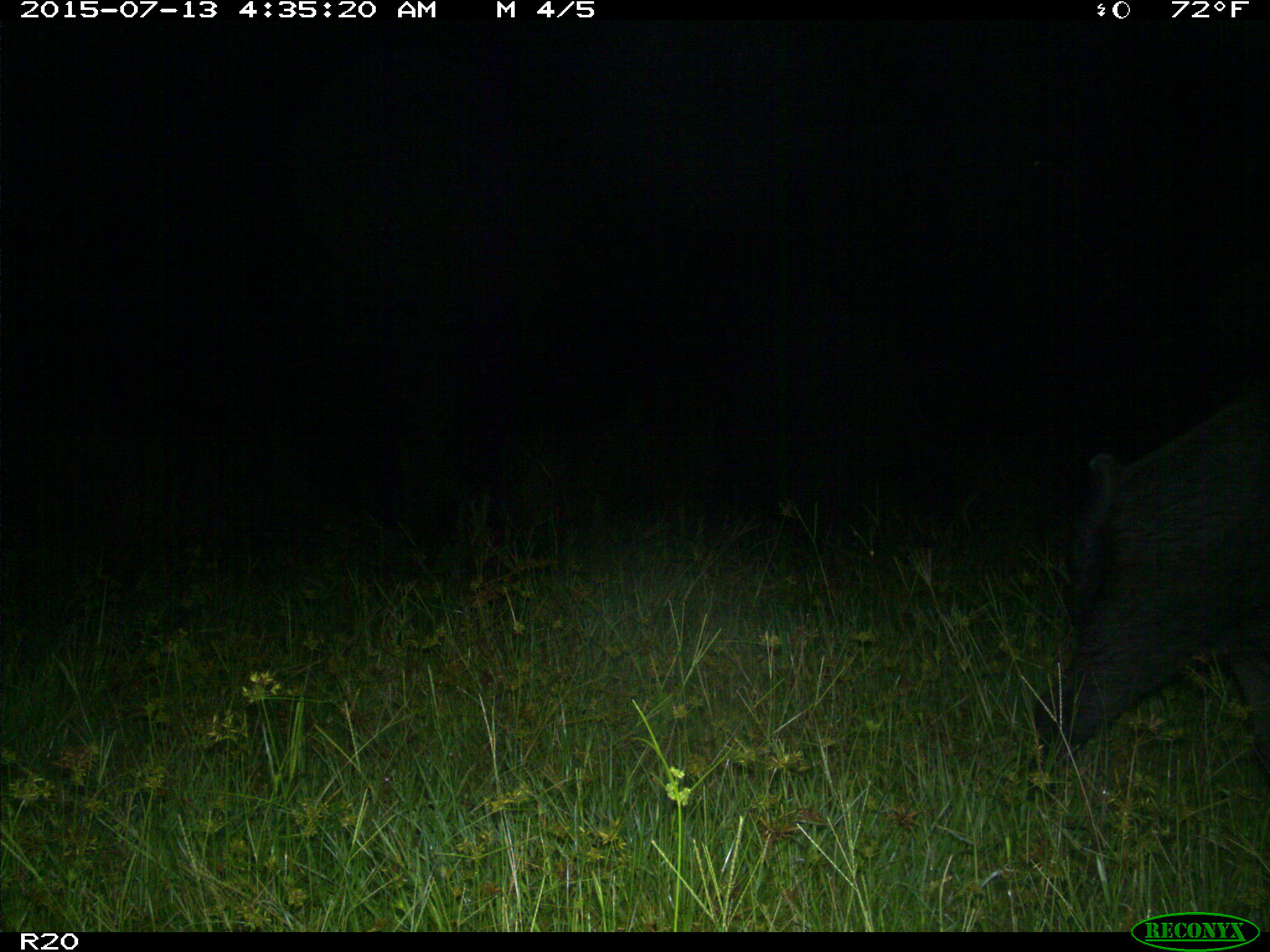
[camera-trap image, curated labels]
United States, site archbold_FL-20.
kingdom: Animalia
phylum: Chordata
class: Mammalia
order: Artiodactyla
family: Suidae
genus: Sus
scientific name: Sus scrofa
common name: wild boar